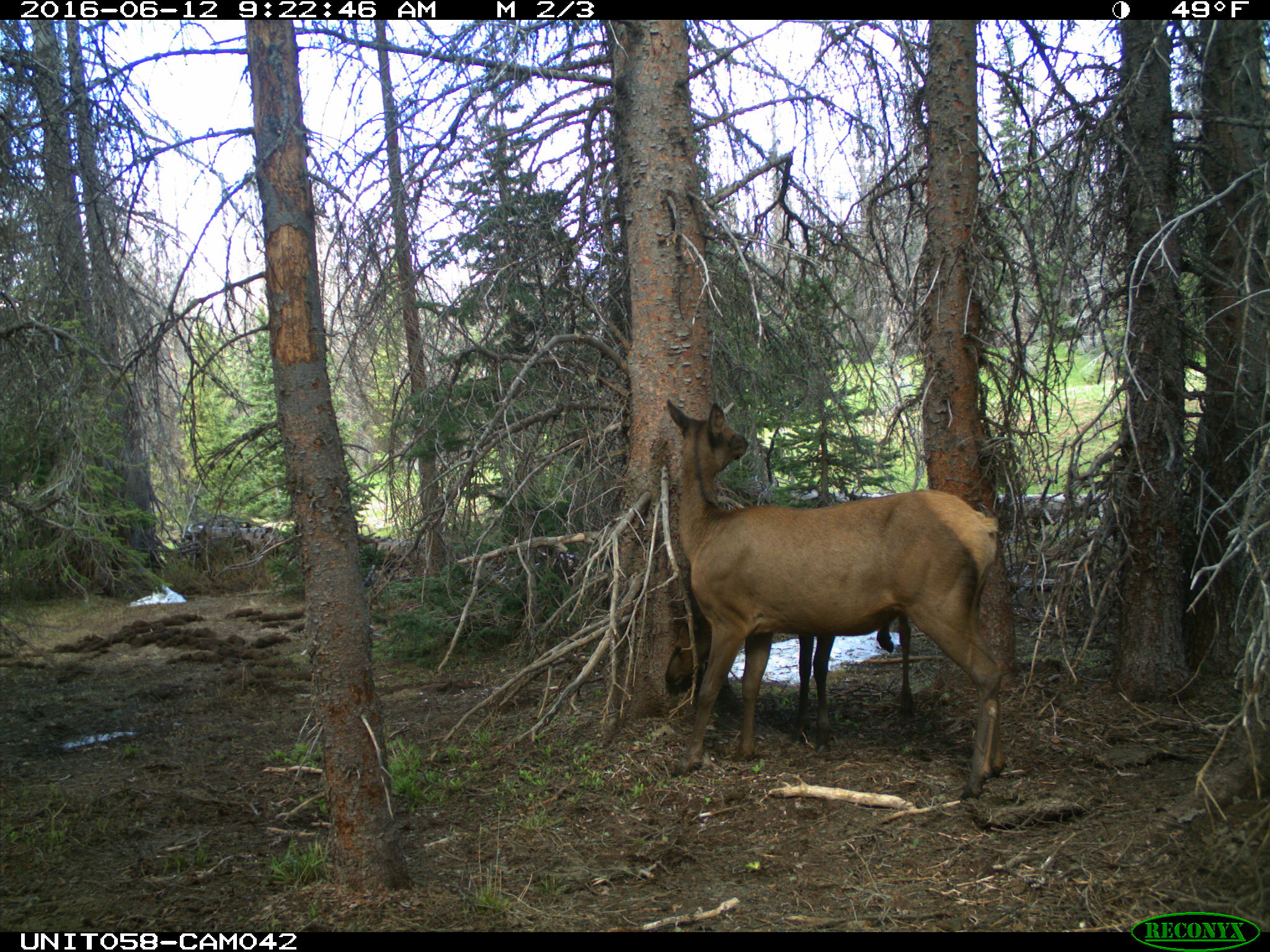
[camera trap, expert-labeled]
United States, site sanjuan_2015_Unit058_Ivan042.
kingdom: Animalia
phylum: Chordata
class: Mammalia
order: Artiodactyla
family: Cervidae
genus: Cervus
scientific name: Cervus elaphus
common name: red deer